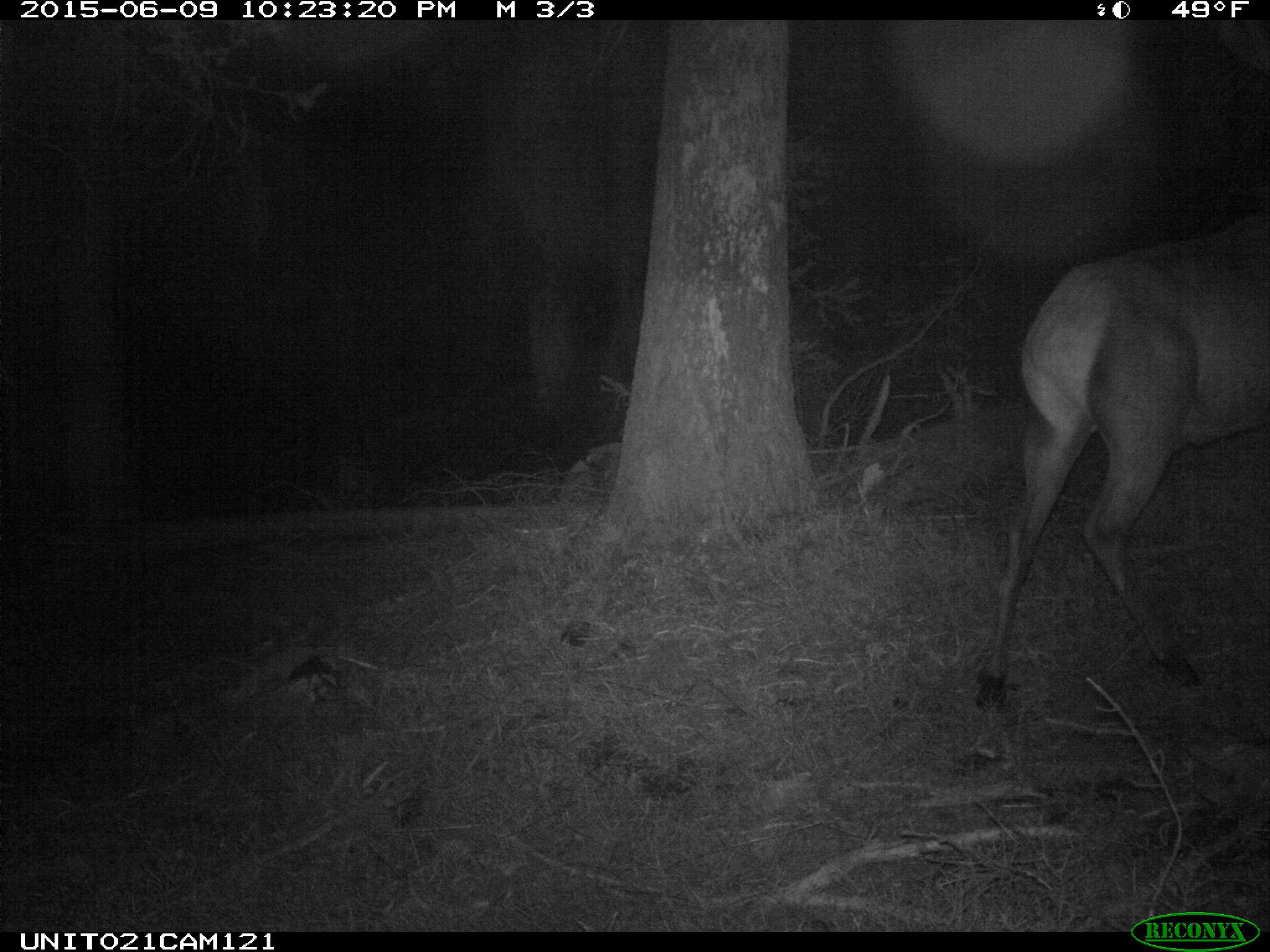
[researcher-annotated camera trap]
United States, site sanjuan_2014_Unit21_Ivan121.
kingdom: Animalia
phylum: Chordata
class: Mammalia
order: Artiodactyla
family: Cervidae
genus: Cervus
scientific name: Cervus elaphus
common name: red deer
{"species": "Cervus elaphus (red deer)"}